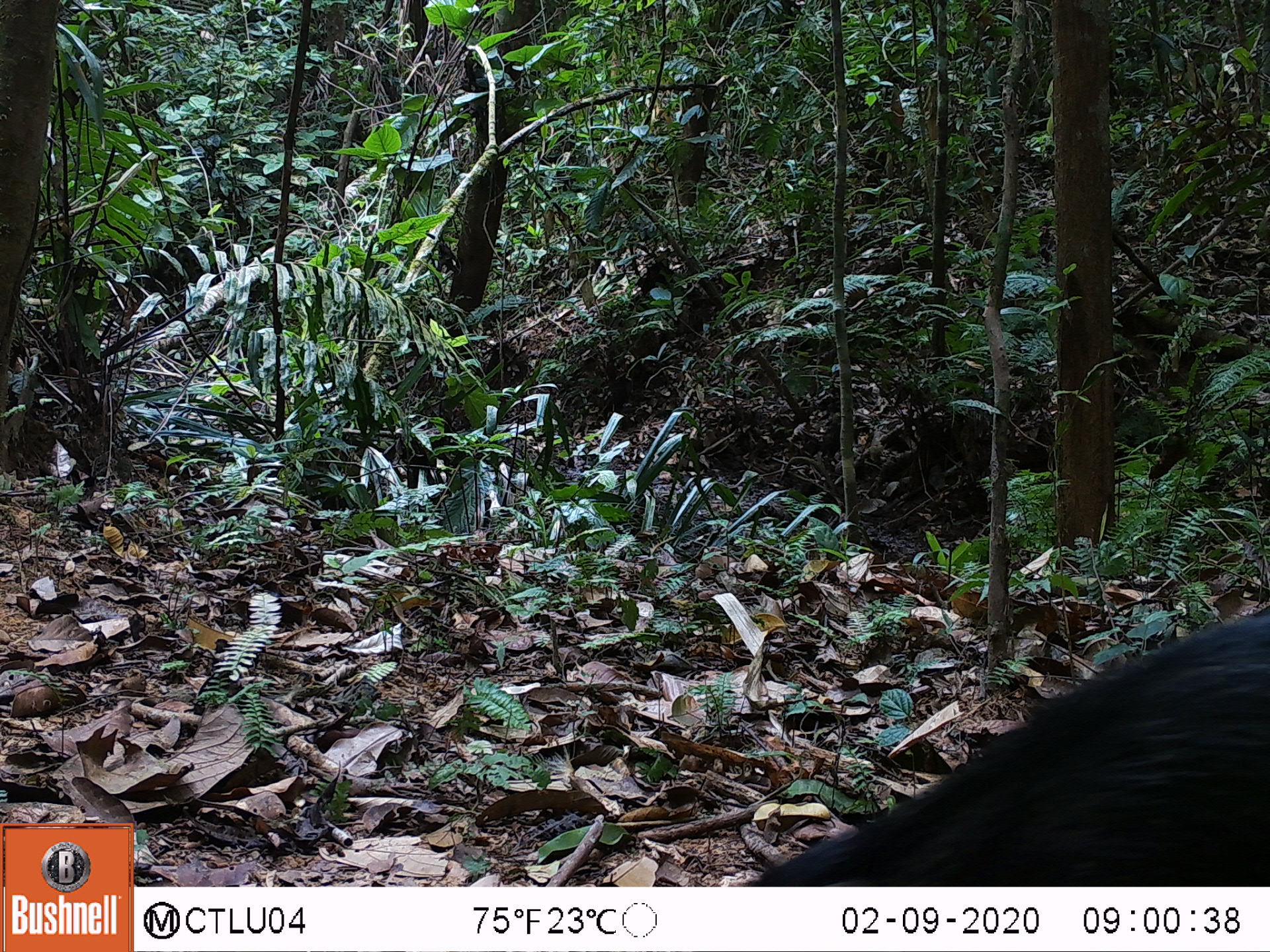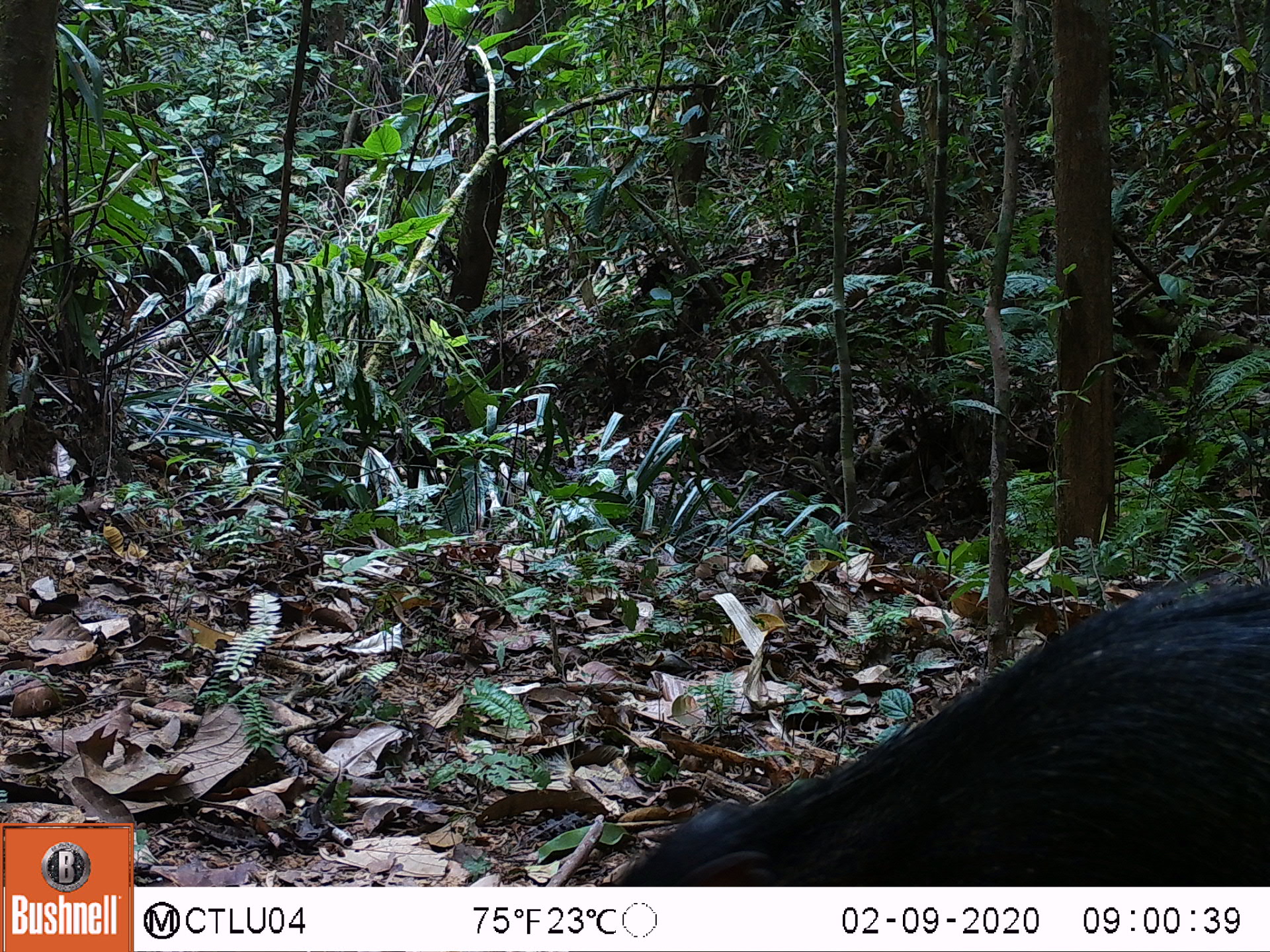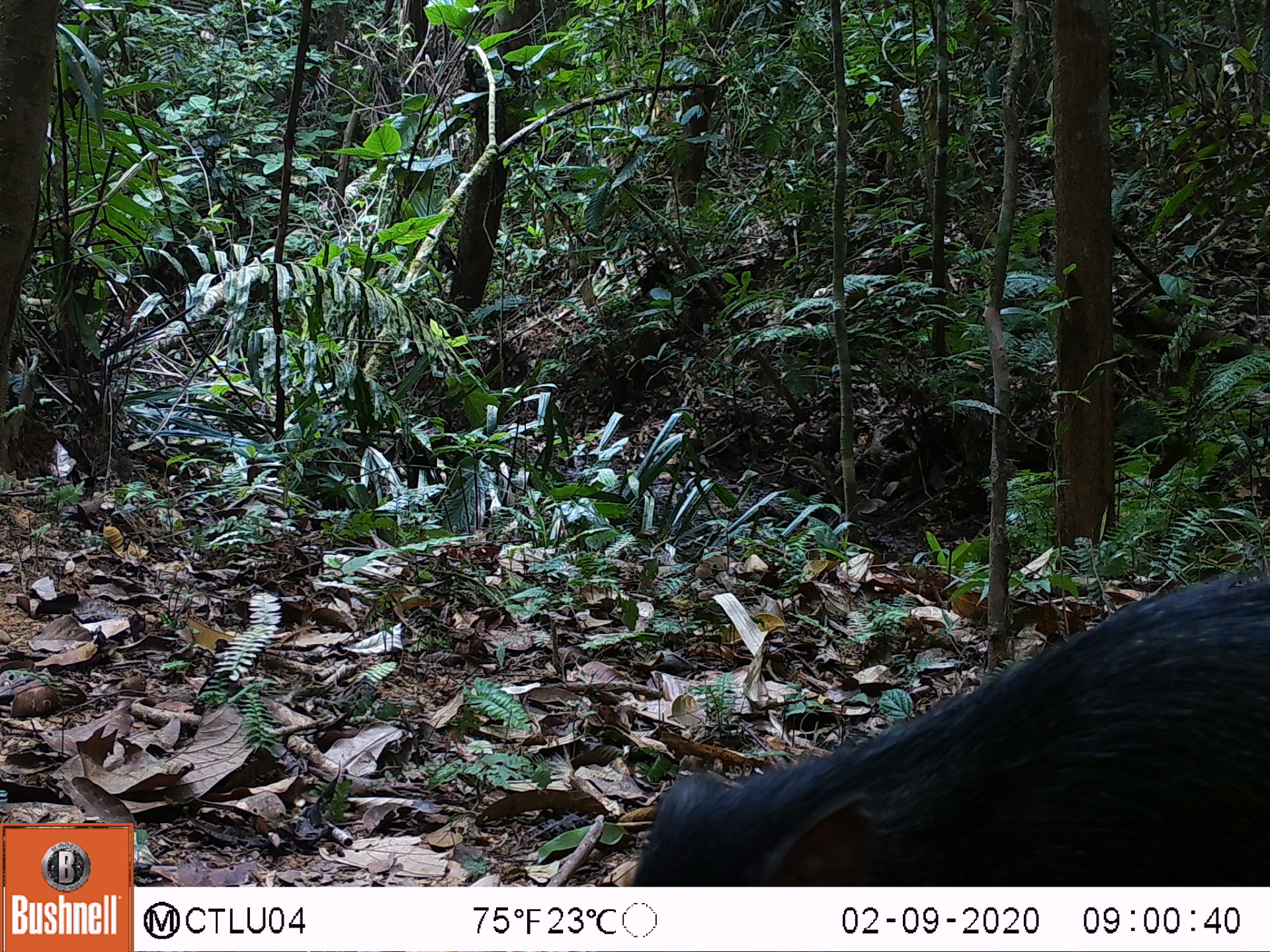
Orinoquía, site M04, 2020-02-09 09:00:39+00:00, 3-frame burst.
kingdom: Animalia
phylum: Chordata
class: Mammalia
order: Artiodactyla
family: Tayassuidae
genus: Pecari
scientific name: Pecari tajacu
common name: collared peccary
Collared peccary (Pecari tajacu).